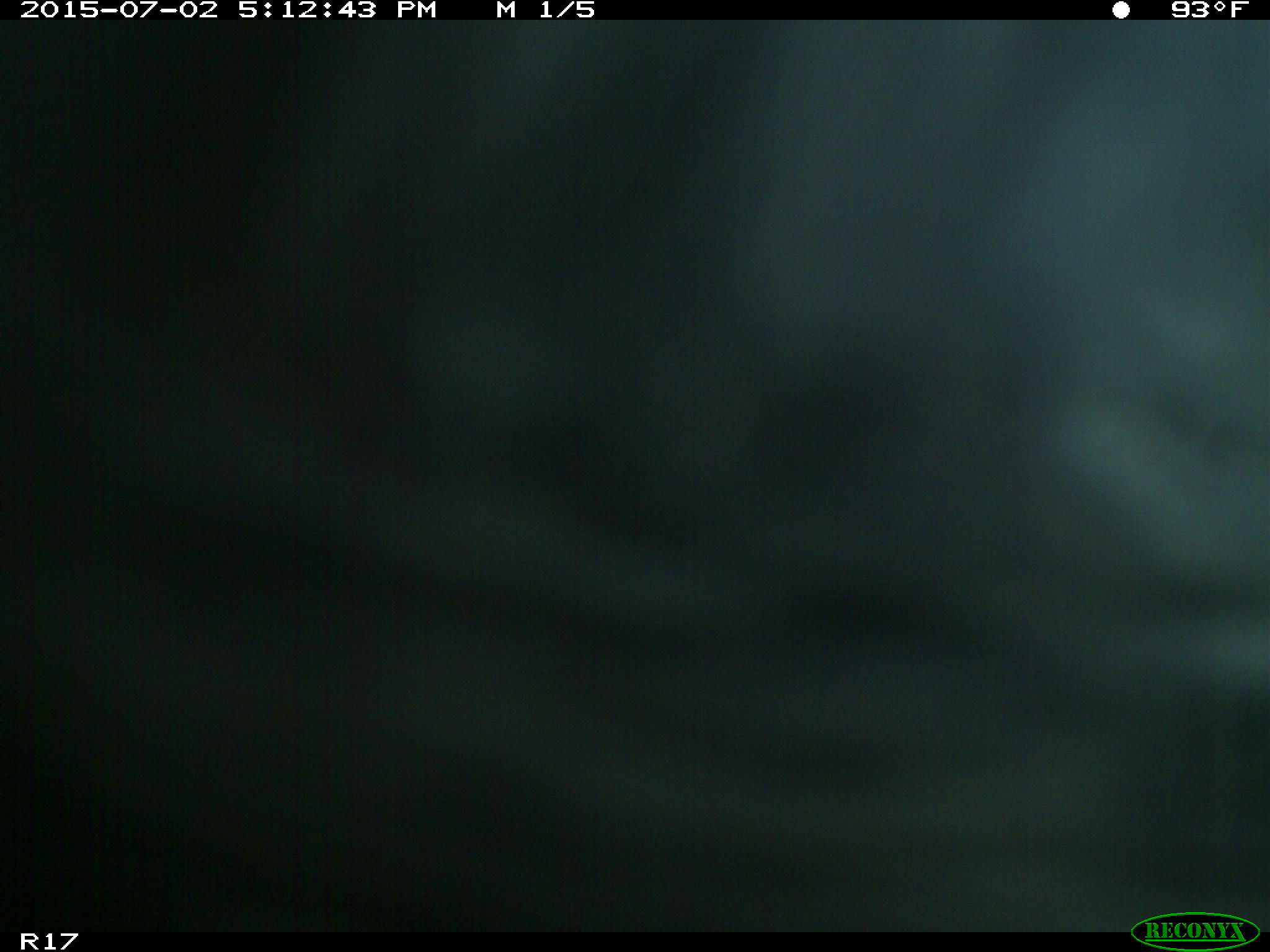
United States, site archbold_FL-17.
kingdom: Animalia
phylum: Chordata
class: Mammalia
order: Artiodactyla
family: Bovidae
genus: Bos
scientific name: Bos taurus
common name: domestic cow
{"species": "Bos taurus (domestic cow)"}